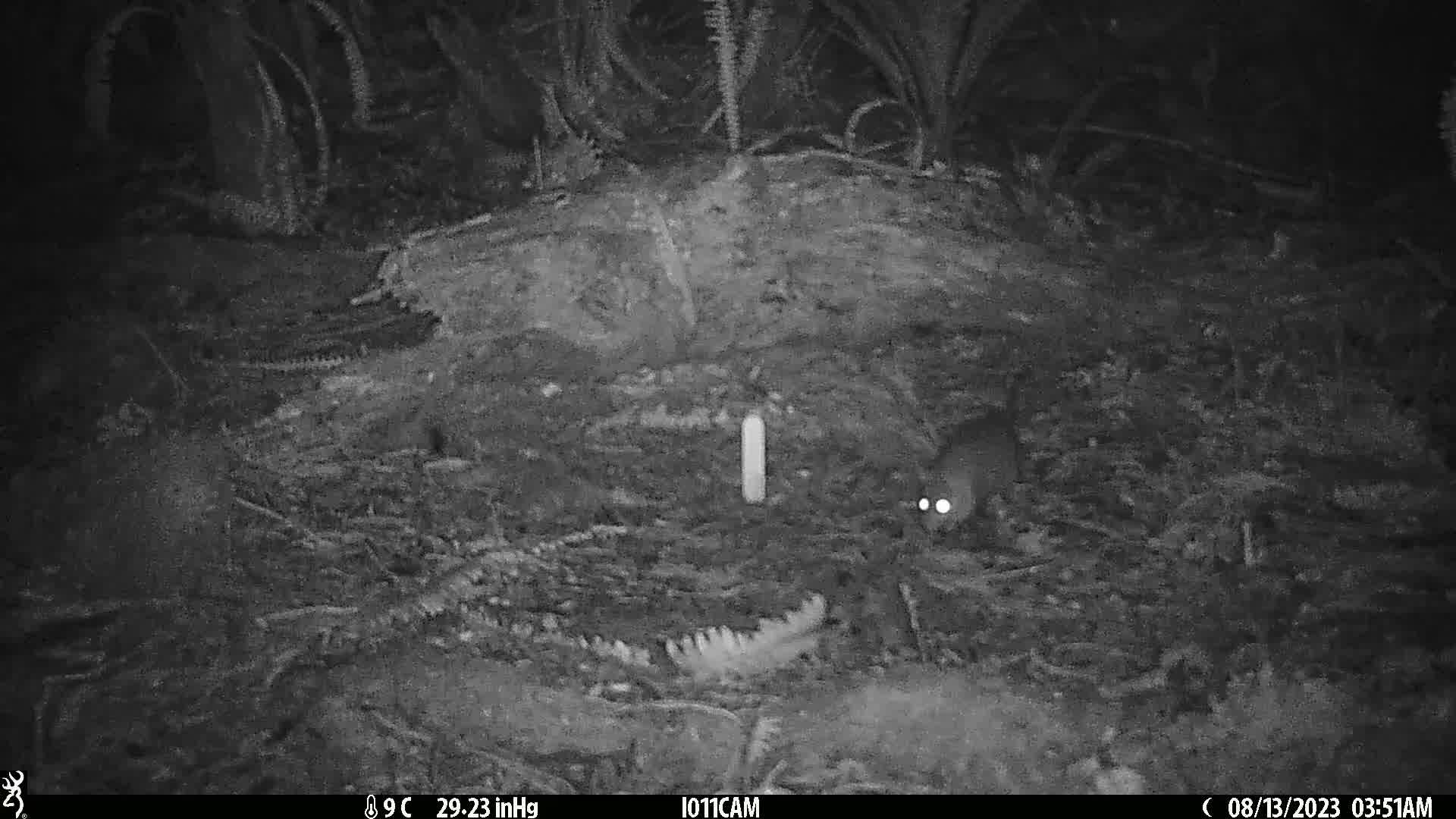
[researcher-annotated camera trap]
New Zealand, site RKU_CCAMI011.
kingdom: Animalia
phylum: Chordata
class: Mammalia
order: Rodentia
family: Muridae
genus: Rattus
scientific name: Rattus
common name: rat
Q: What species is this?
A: Rat (Rattus).